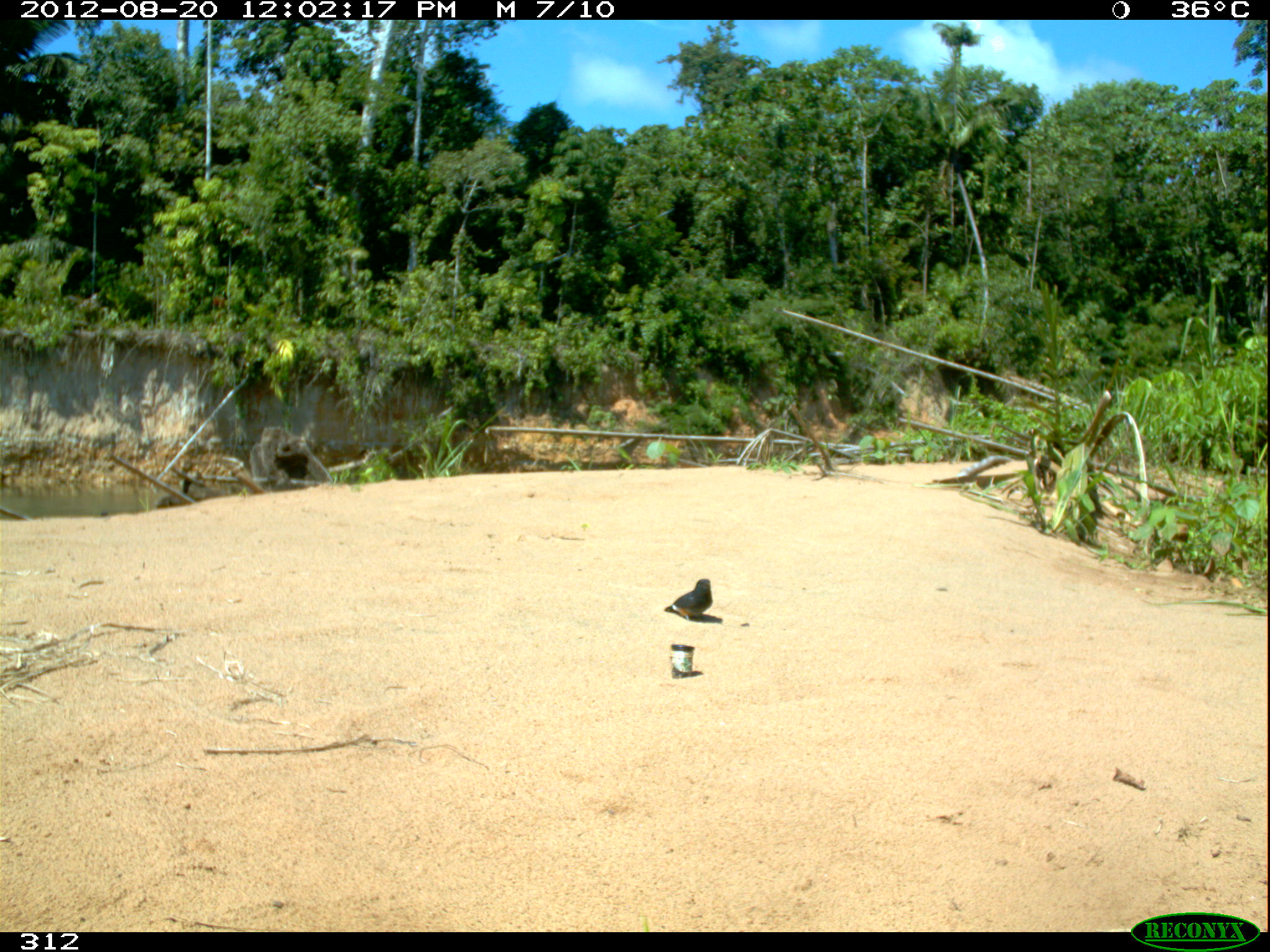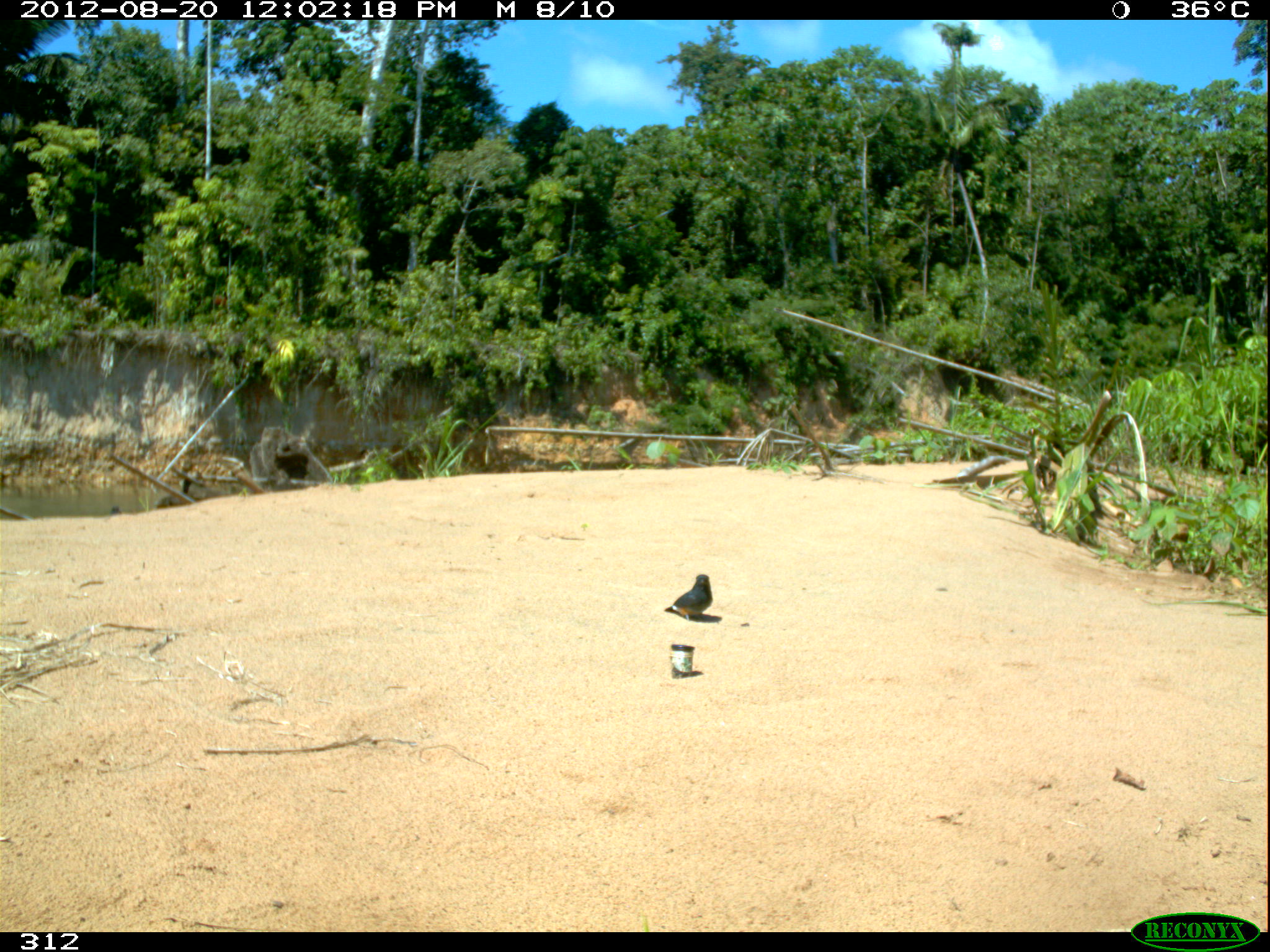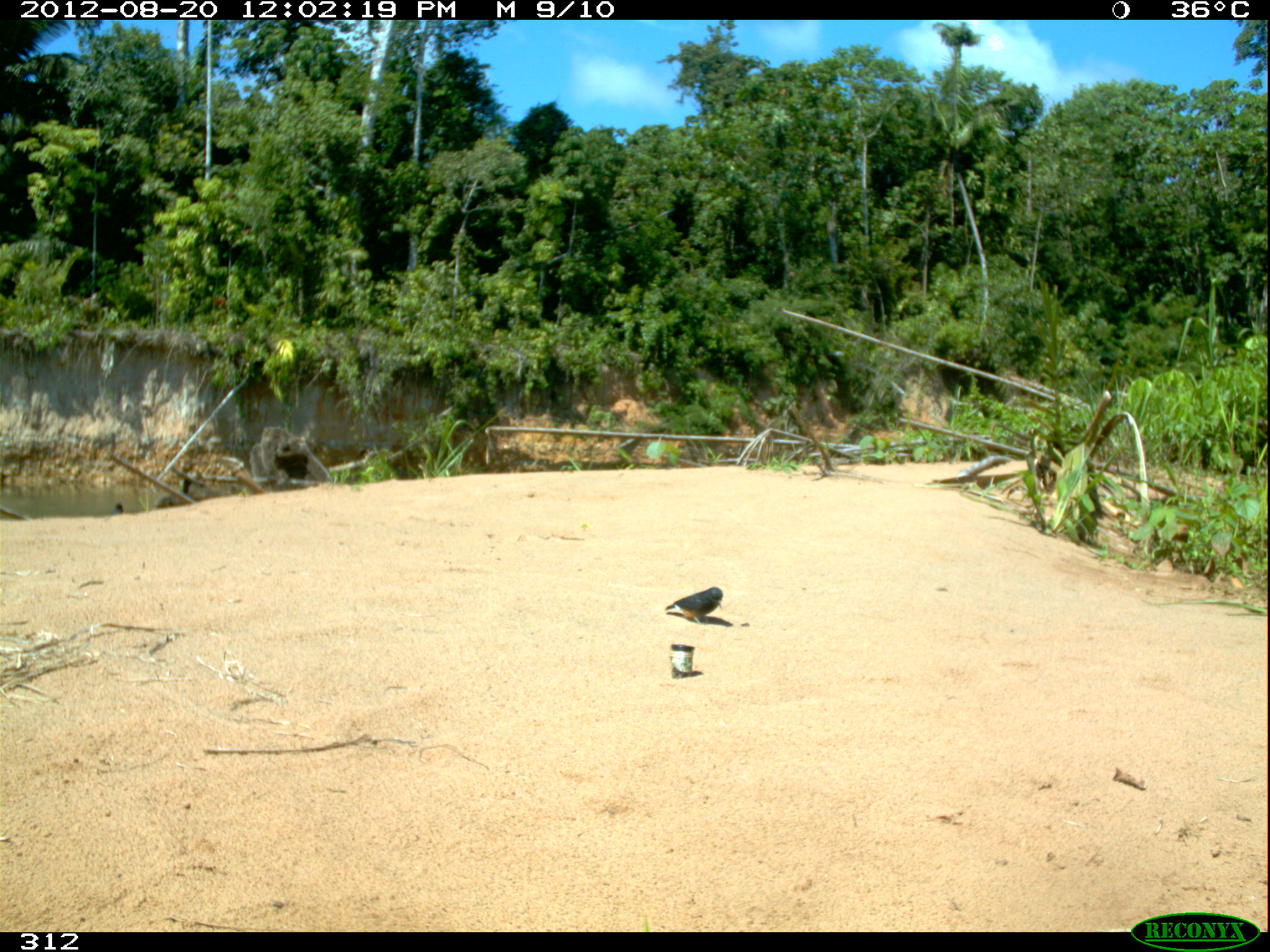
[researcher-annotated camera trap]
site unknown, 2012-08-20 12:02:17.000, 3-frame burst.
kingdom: Animalia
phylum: Chordata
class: Aves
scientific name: Aves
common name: bird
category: unknown bird